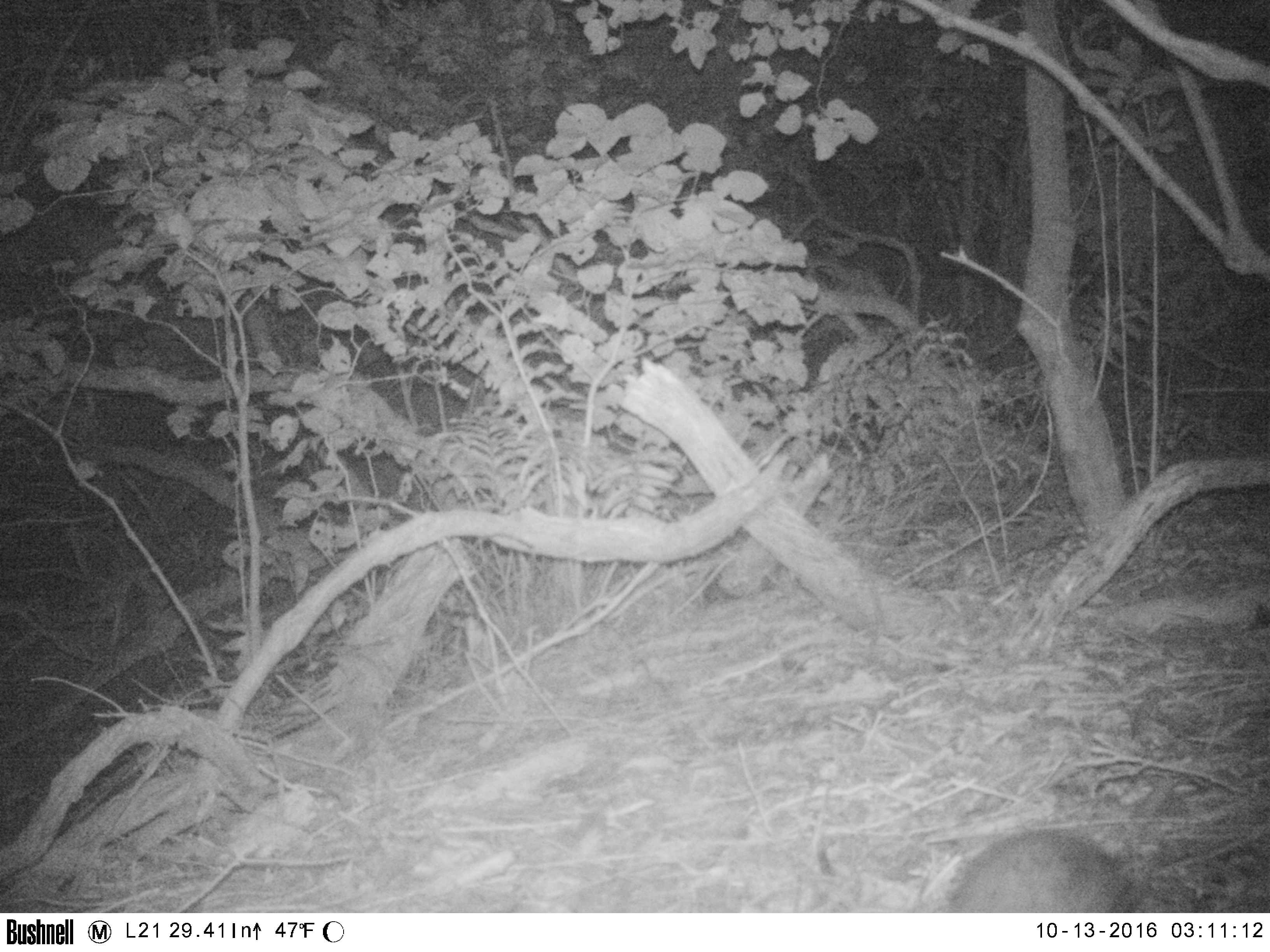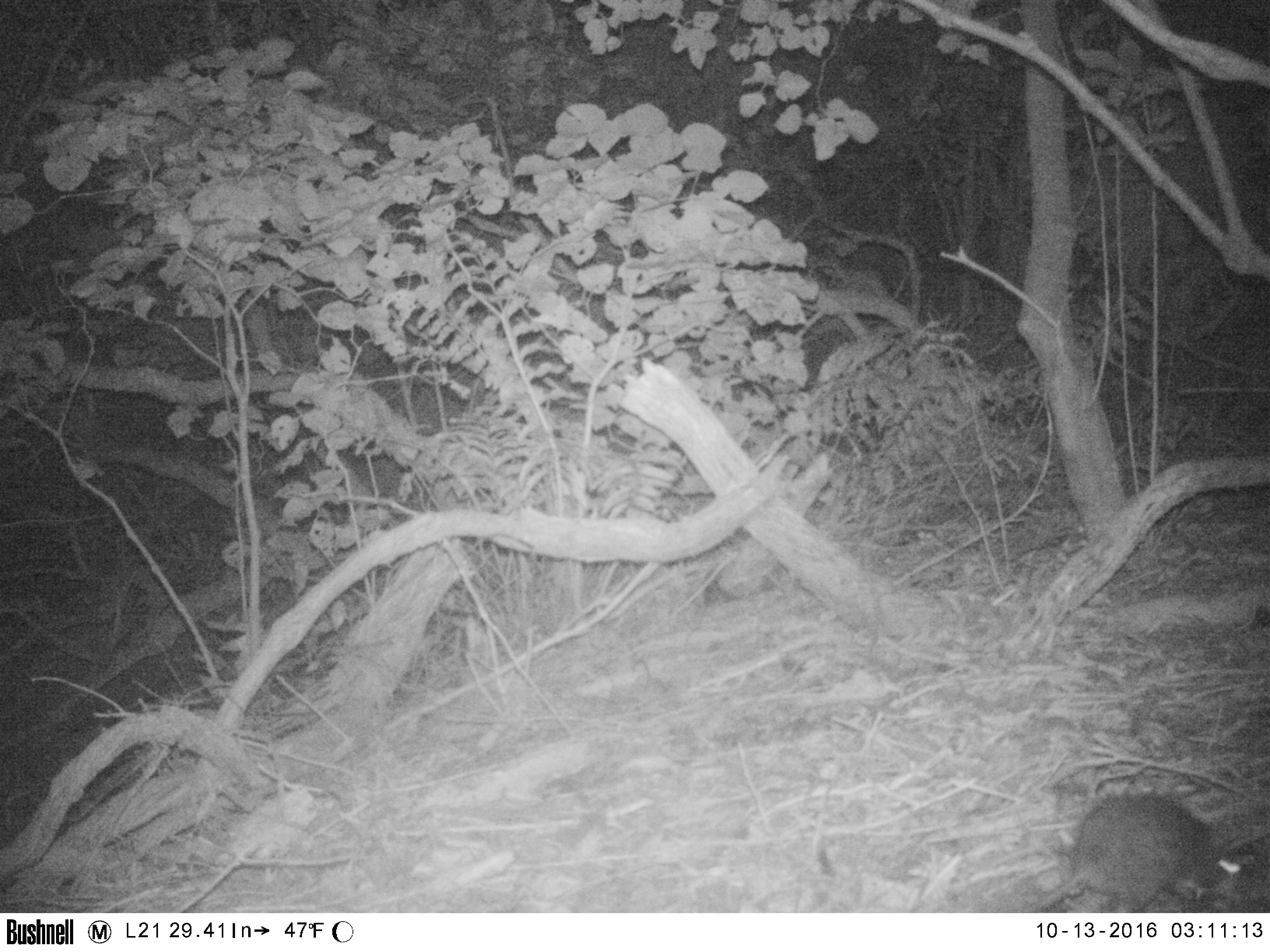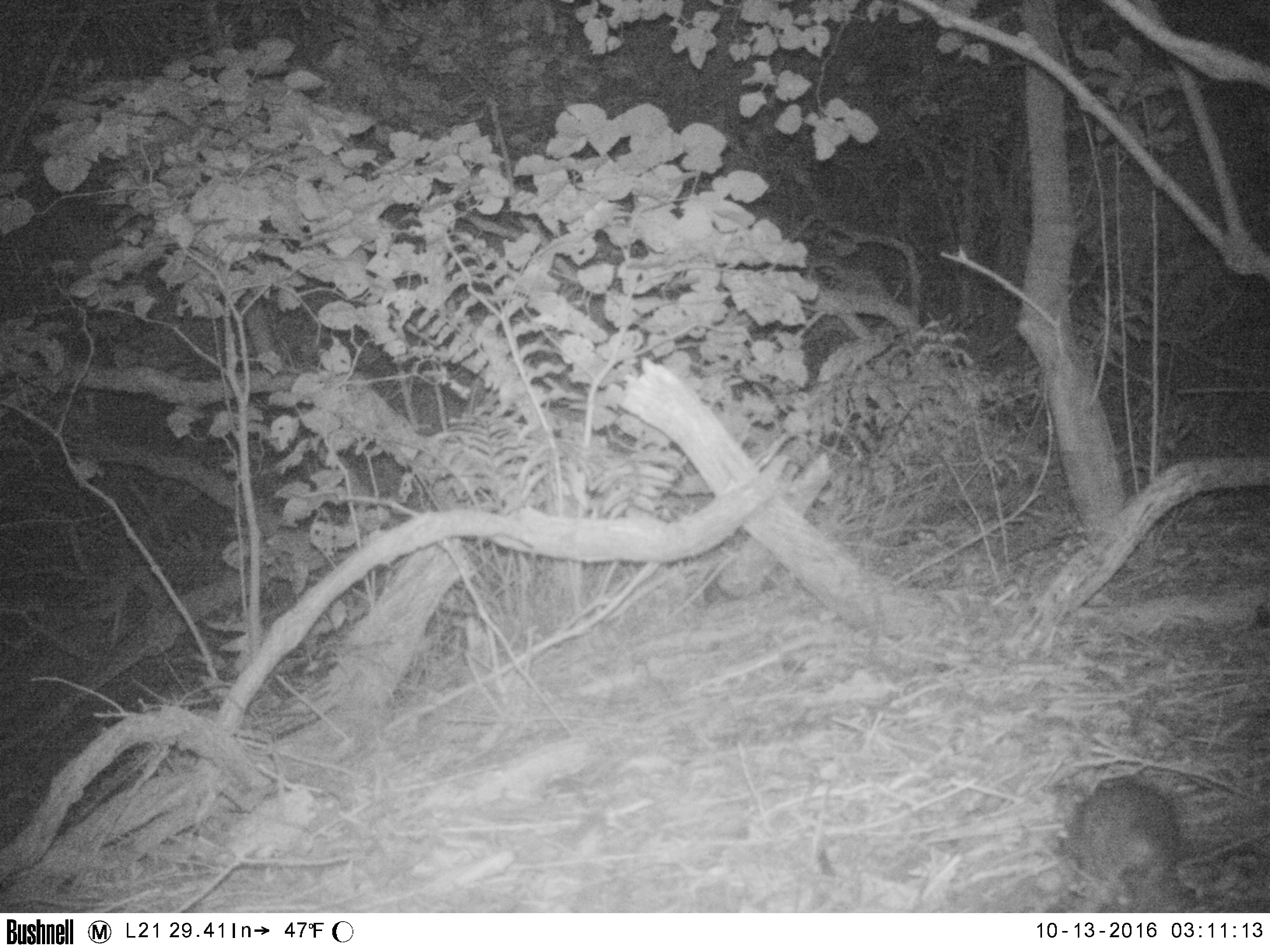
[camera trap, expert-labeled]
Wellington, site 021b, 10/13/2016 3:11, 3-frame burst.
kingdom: Animalia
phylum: Chordata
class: Mammalia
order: Rodentia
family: Muridae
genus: Rattus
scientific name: Rattus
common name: rat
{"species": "rat (Rattus)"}